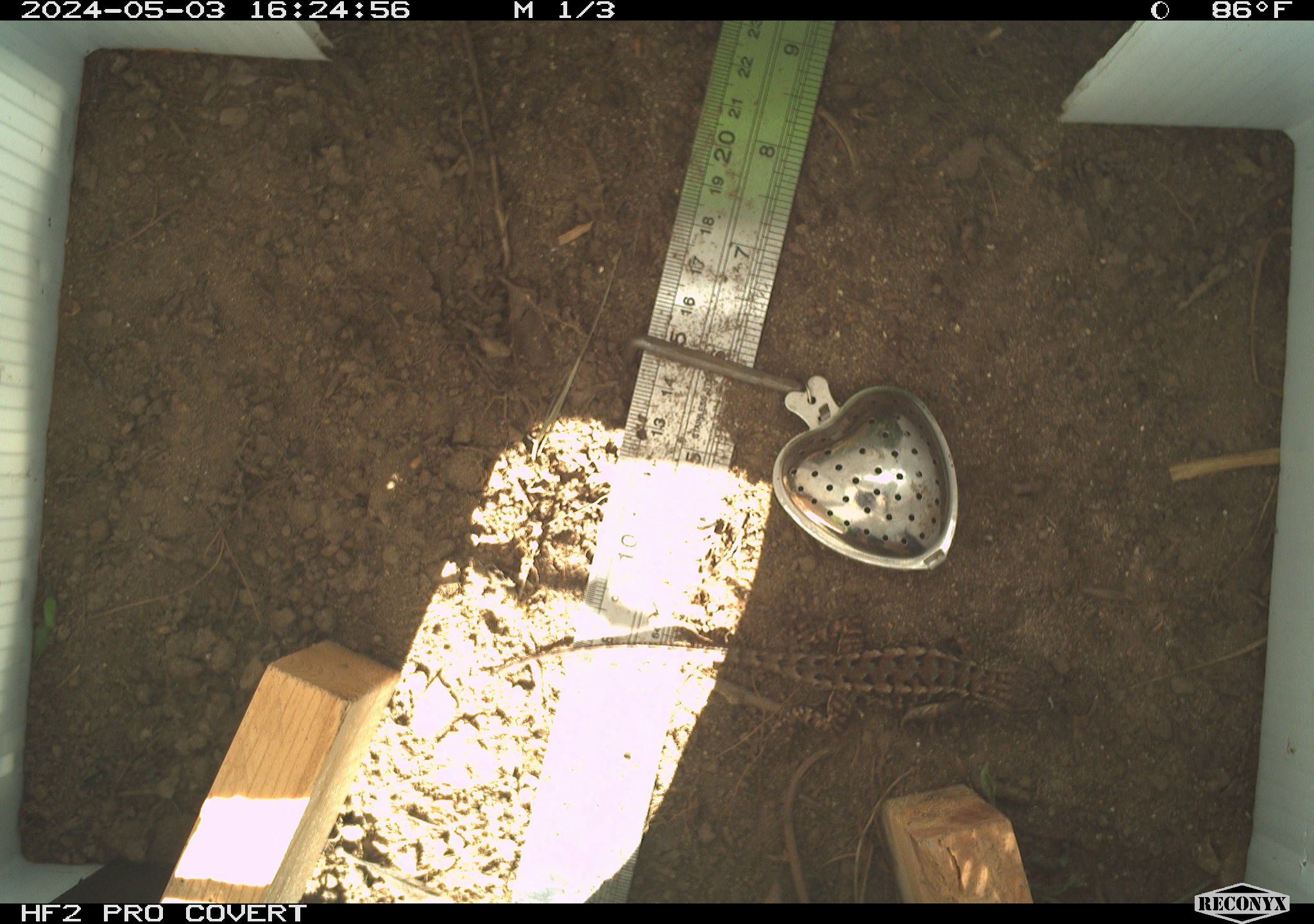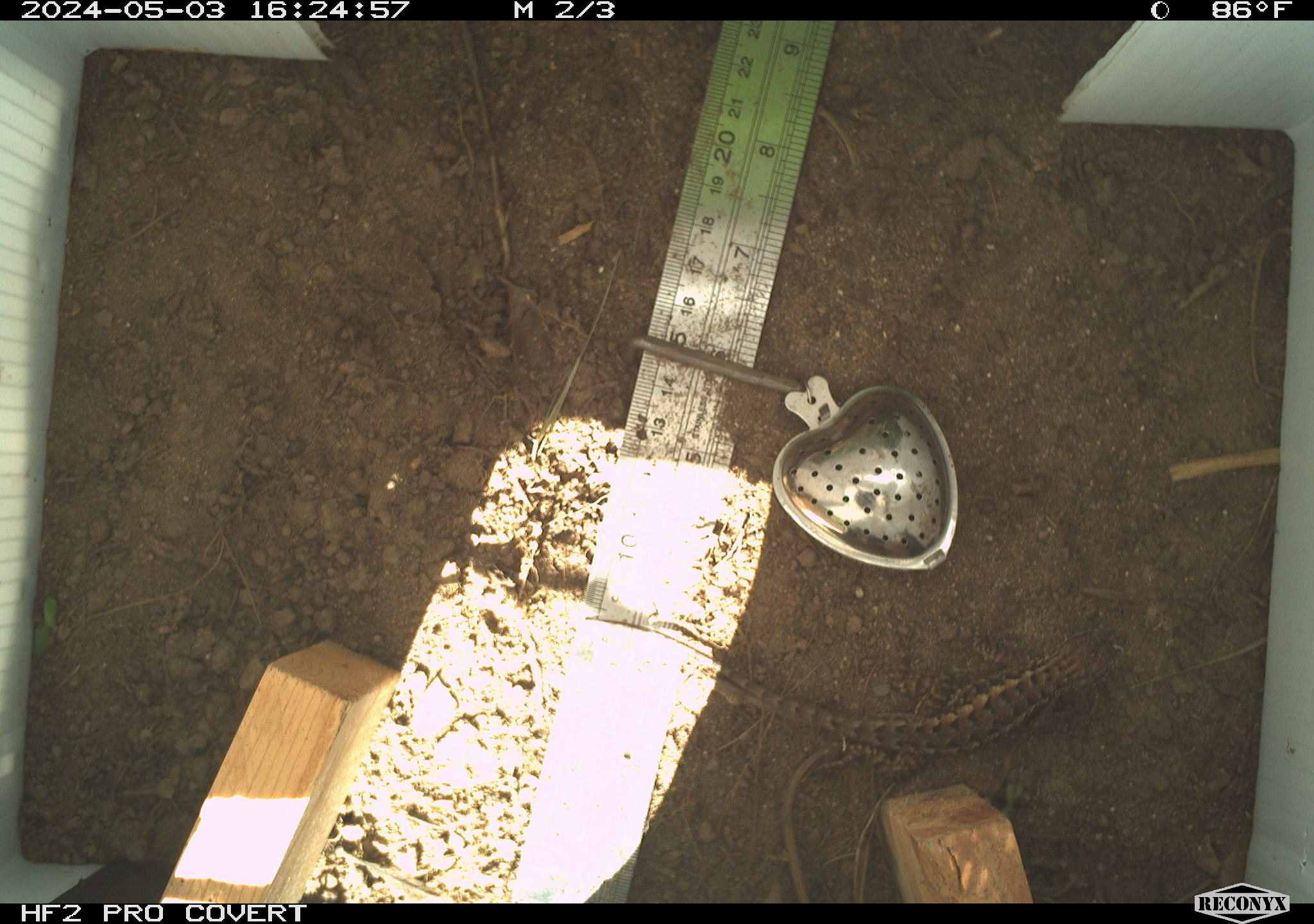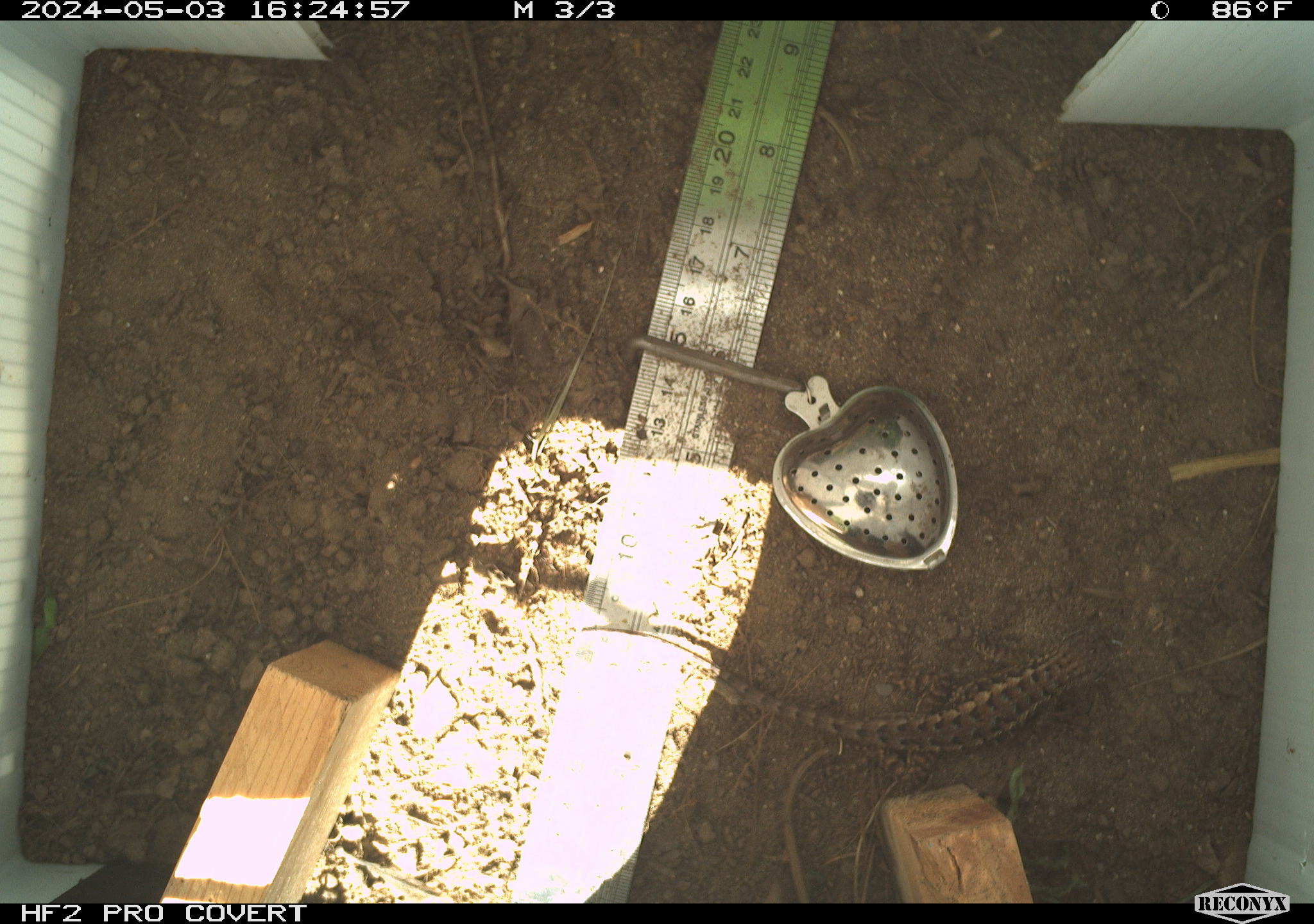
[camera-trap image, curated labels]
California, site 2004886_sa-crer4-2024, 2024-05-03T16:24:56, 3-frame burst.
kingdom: Animalia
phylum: Chordata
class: Reptilia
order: Squamata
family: Phrynosomatidae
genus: Sceloporus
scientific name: Sceloporus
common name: spiny lizards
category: sceloporus species